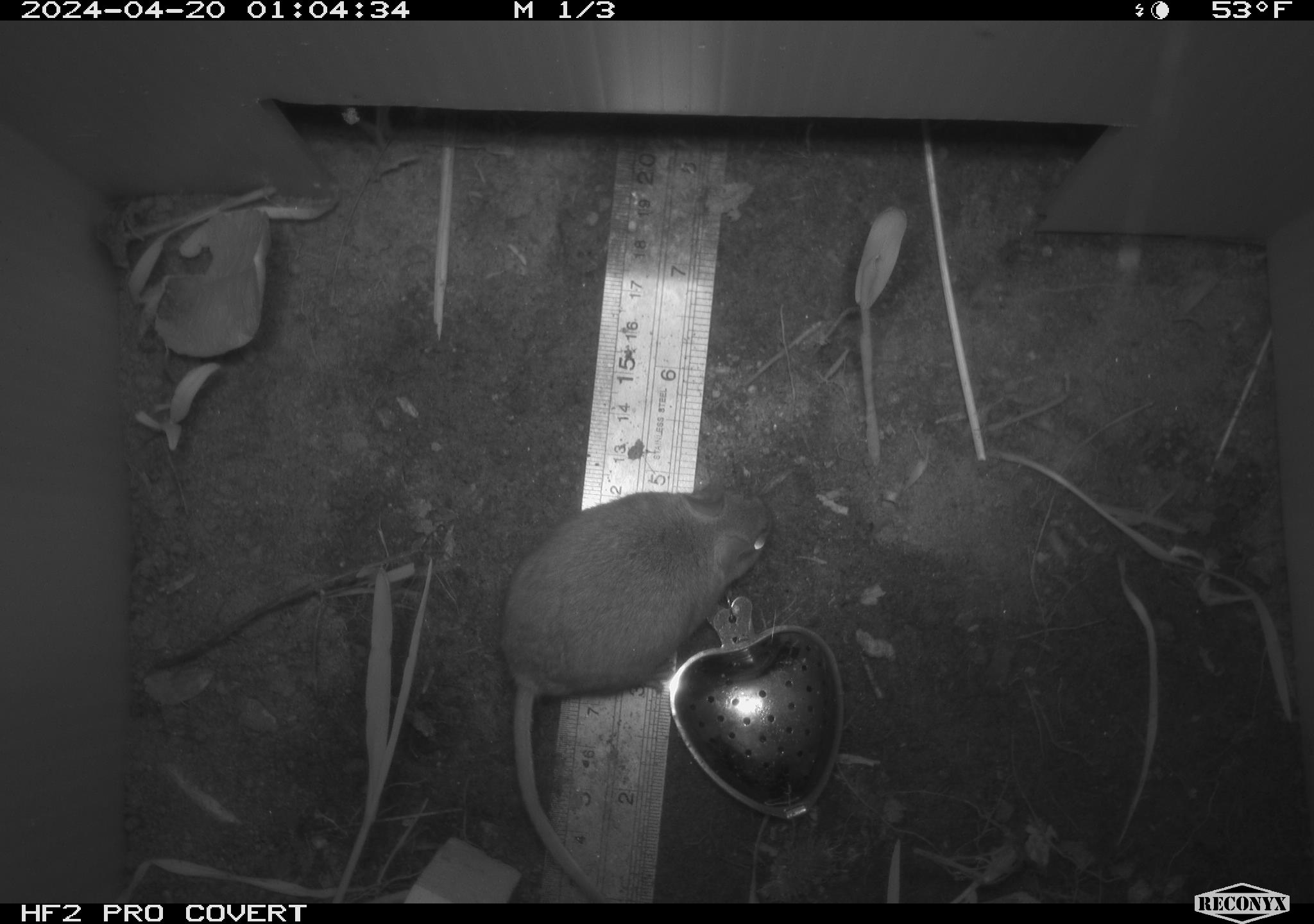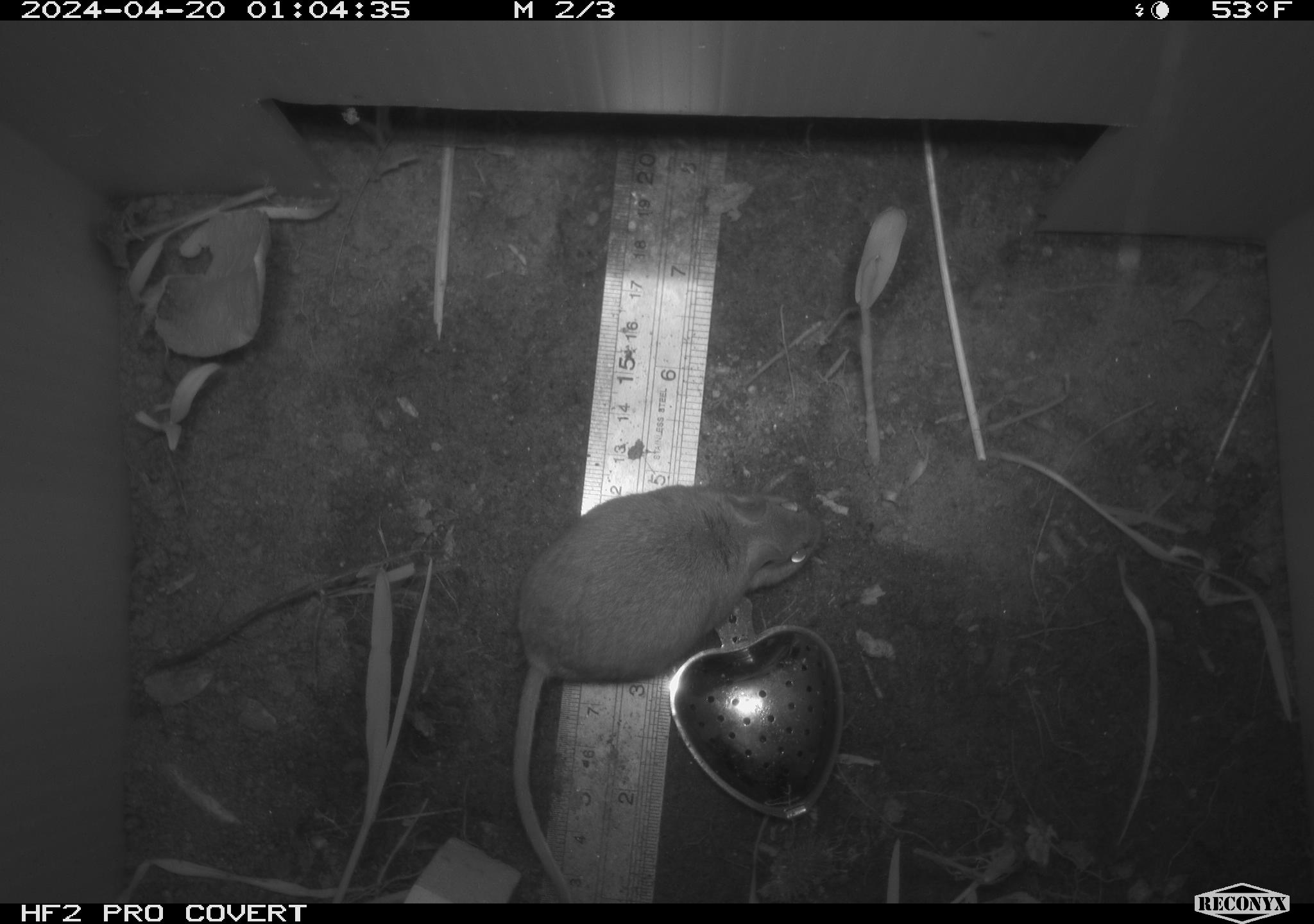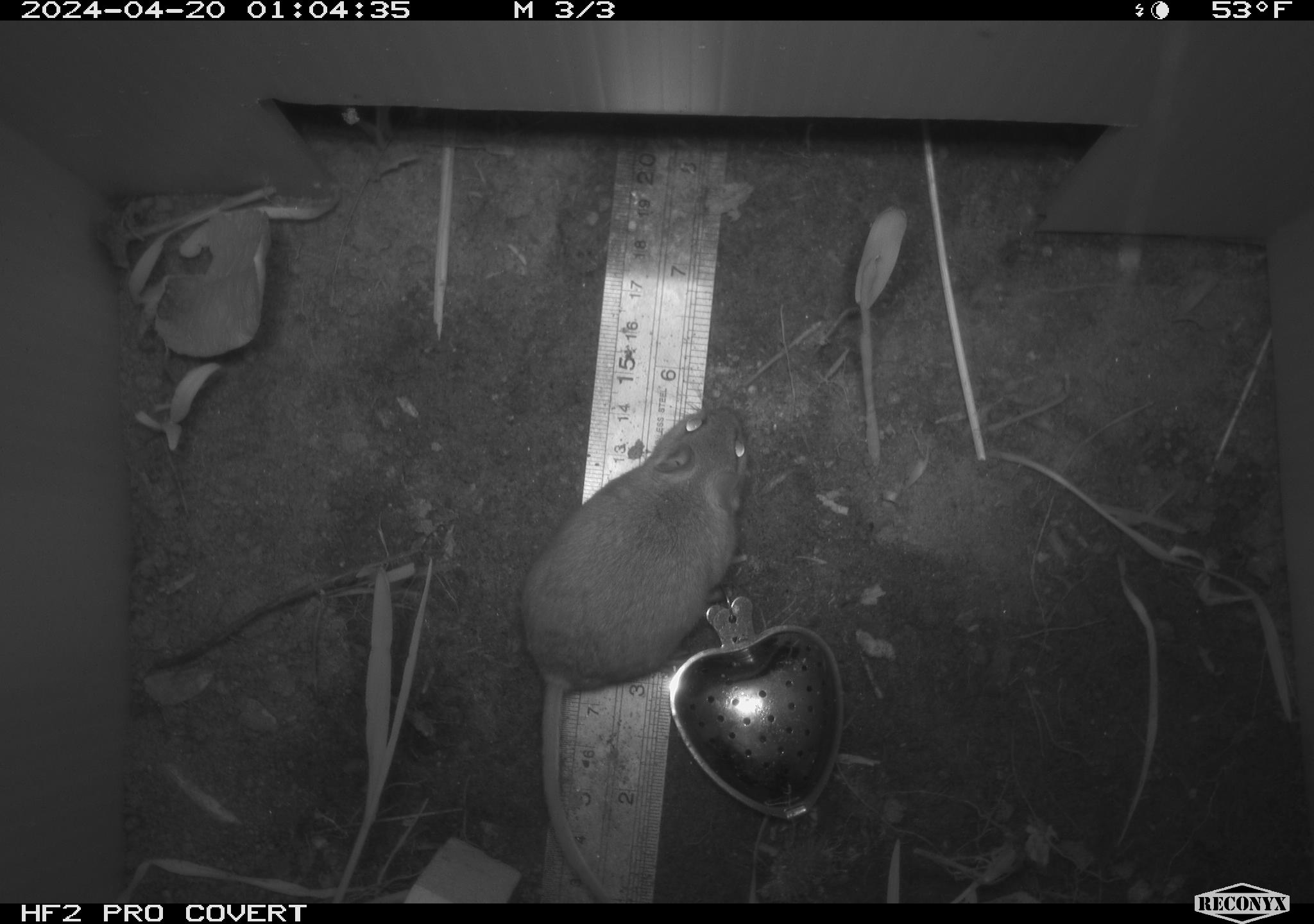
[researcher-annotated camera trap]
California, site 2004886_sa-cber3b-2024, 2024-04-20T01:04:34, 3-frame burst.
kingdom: Animalia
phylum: Chordata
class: Mammalia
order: Rodentia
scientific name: Rodentia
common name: mouse species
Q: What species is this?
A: Mouse species (Rodentia).